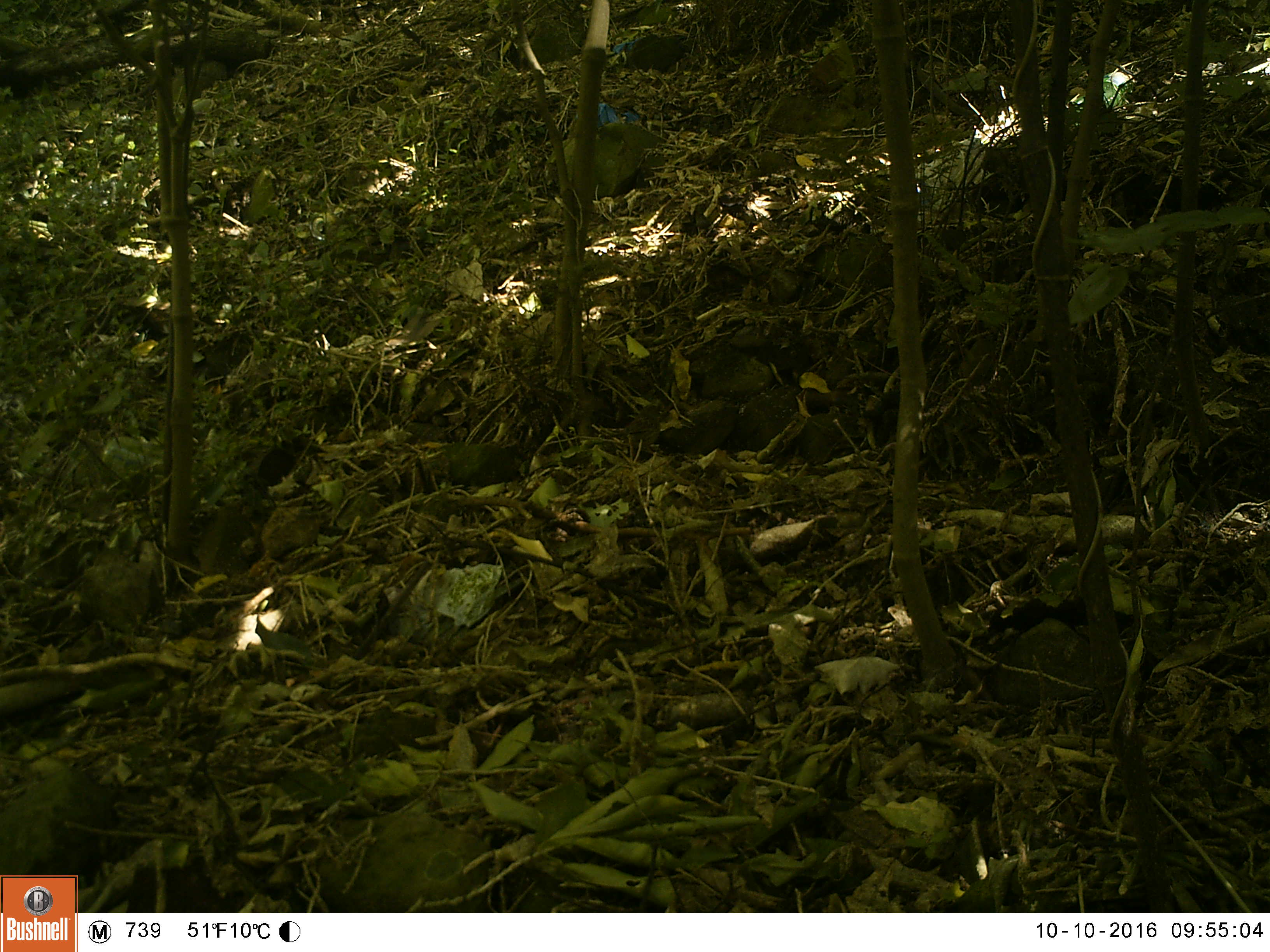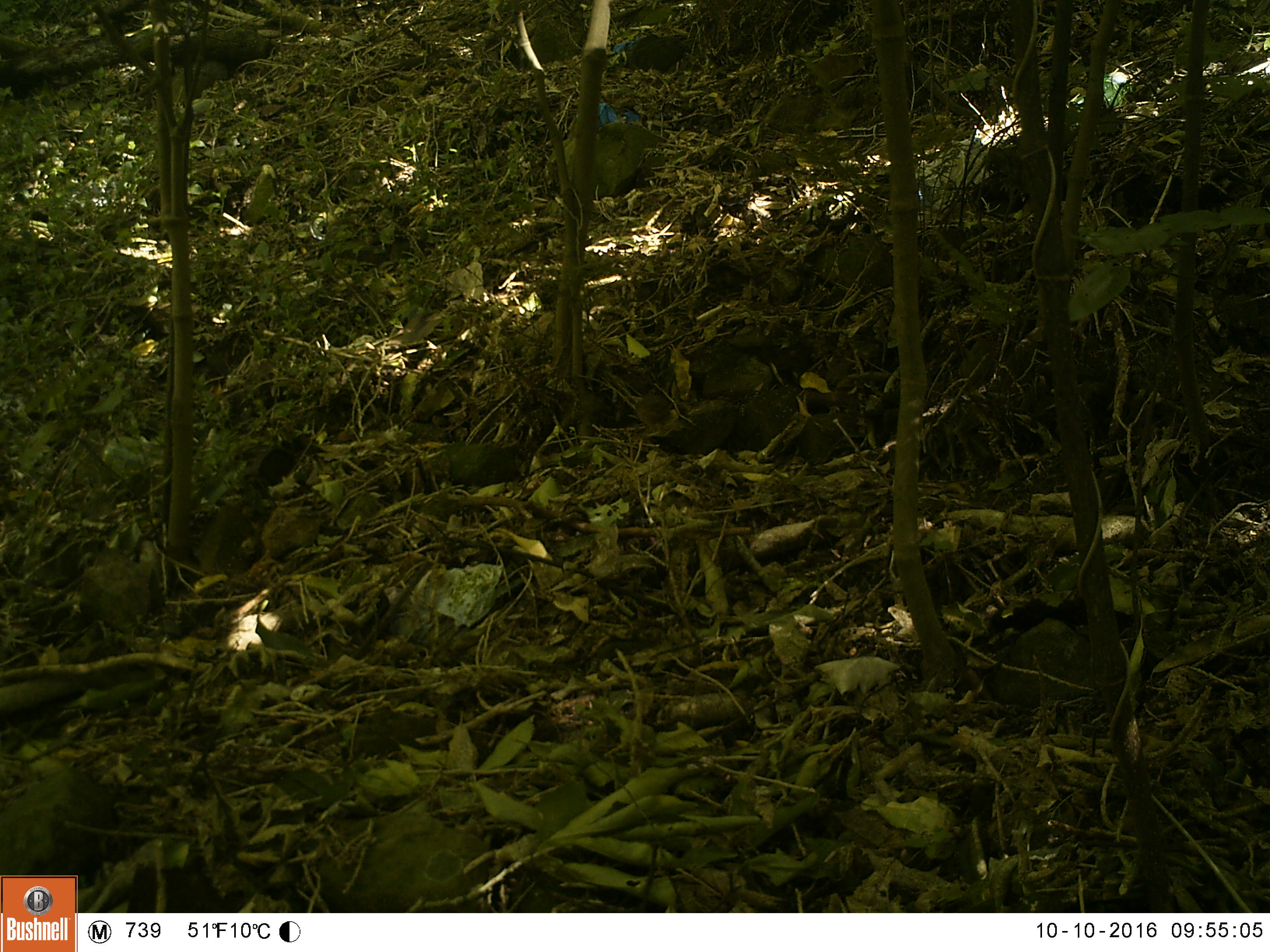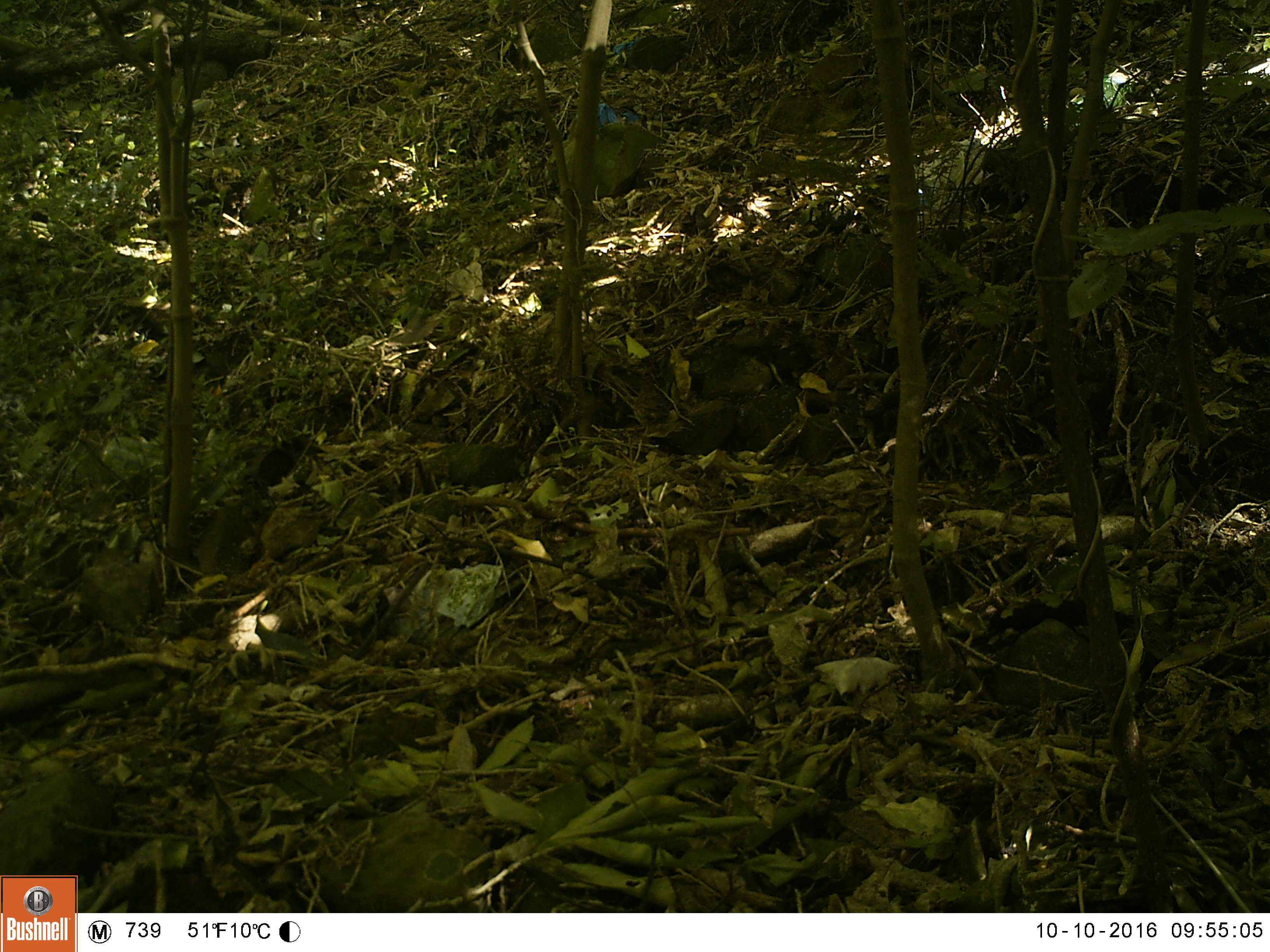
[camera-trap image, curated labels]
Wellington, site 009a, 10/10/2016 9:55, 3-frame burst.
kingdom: Animalia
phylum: Chordata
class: Aves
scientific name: Aves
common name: bird